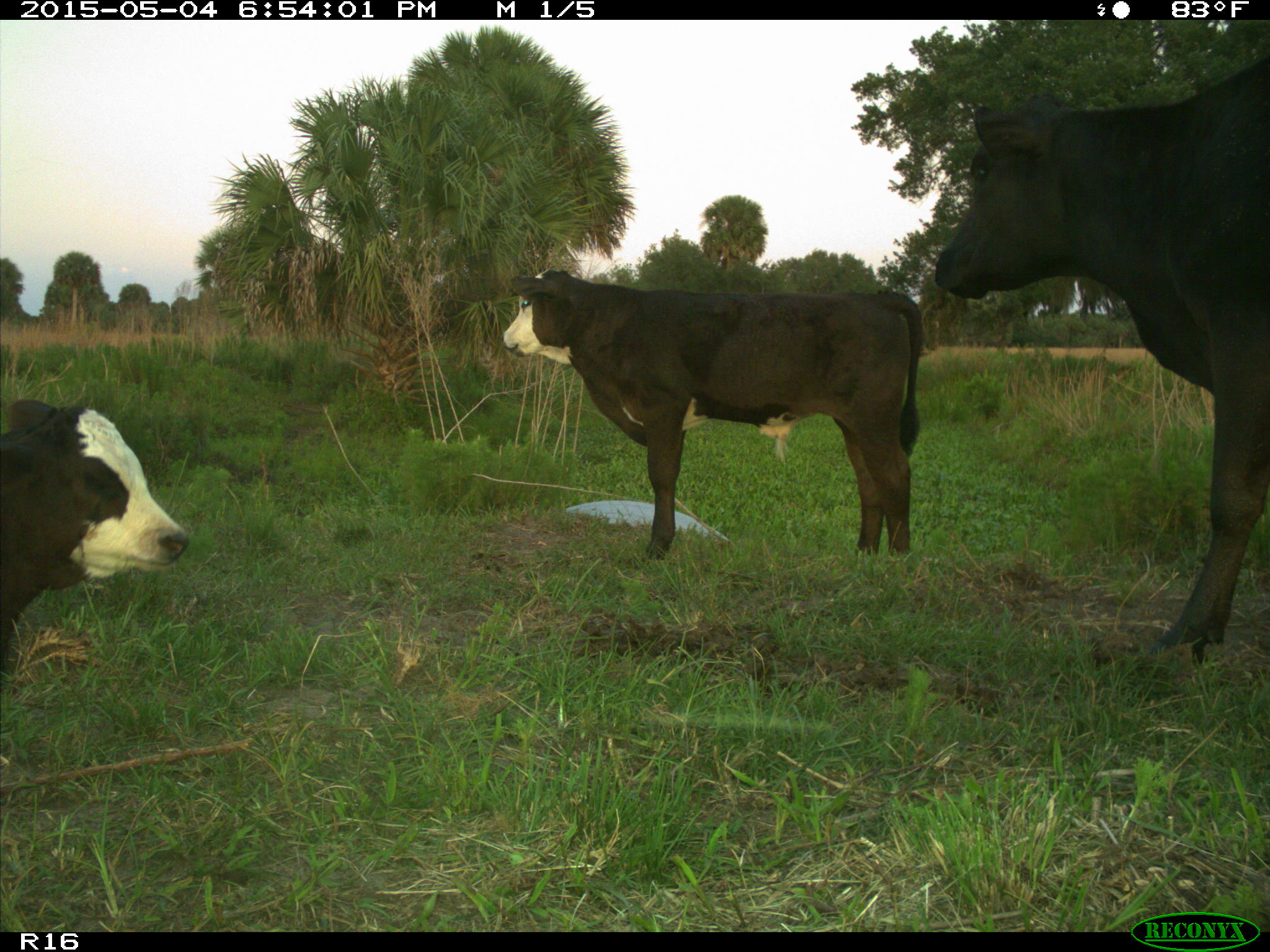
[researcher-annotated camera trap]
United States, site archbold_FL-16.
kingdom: Animalia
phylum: Chordata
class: Mammalia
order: Artiodactyla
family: Bovidae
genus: Bos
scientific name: Bos taurus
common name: domestic cow